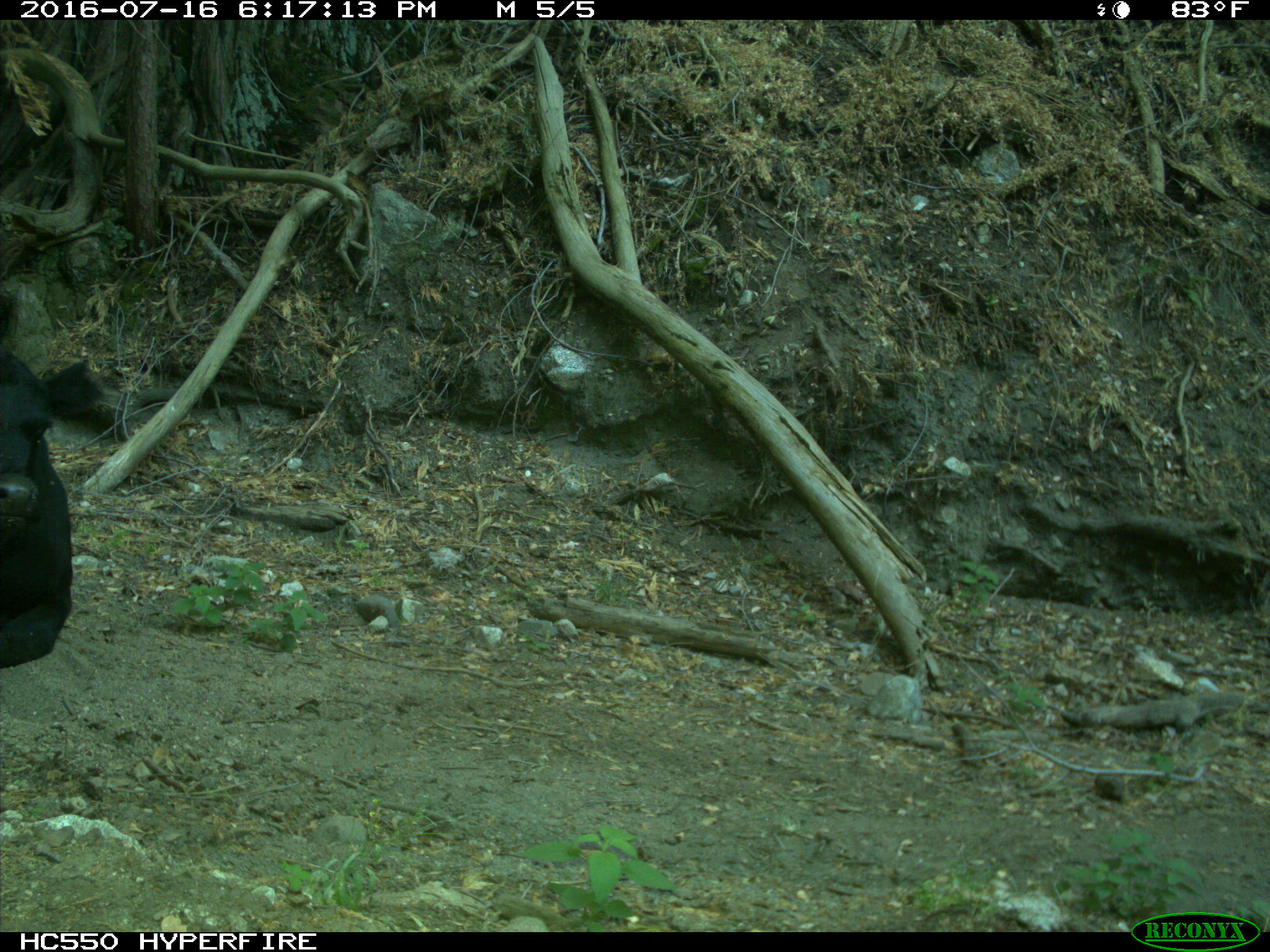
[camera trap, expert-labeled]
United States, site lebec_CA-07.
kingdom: Animalia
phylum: Chordata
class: Mammalia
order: Artiodactyla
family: Bovidae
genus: Bos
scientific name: Bos taurus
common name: domestic cow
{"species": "Bos taurus (domestic cow)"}